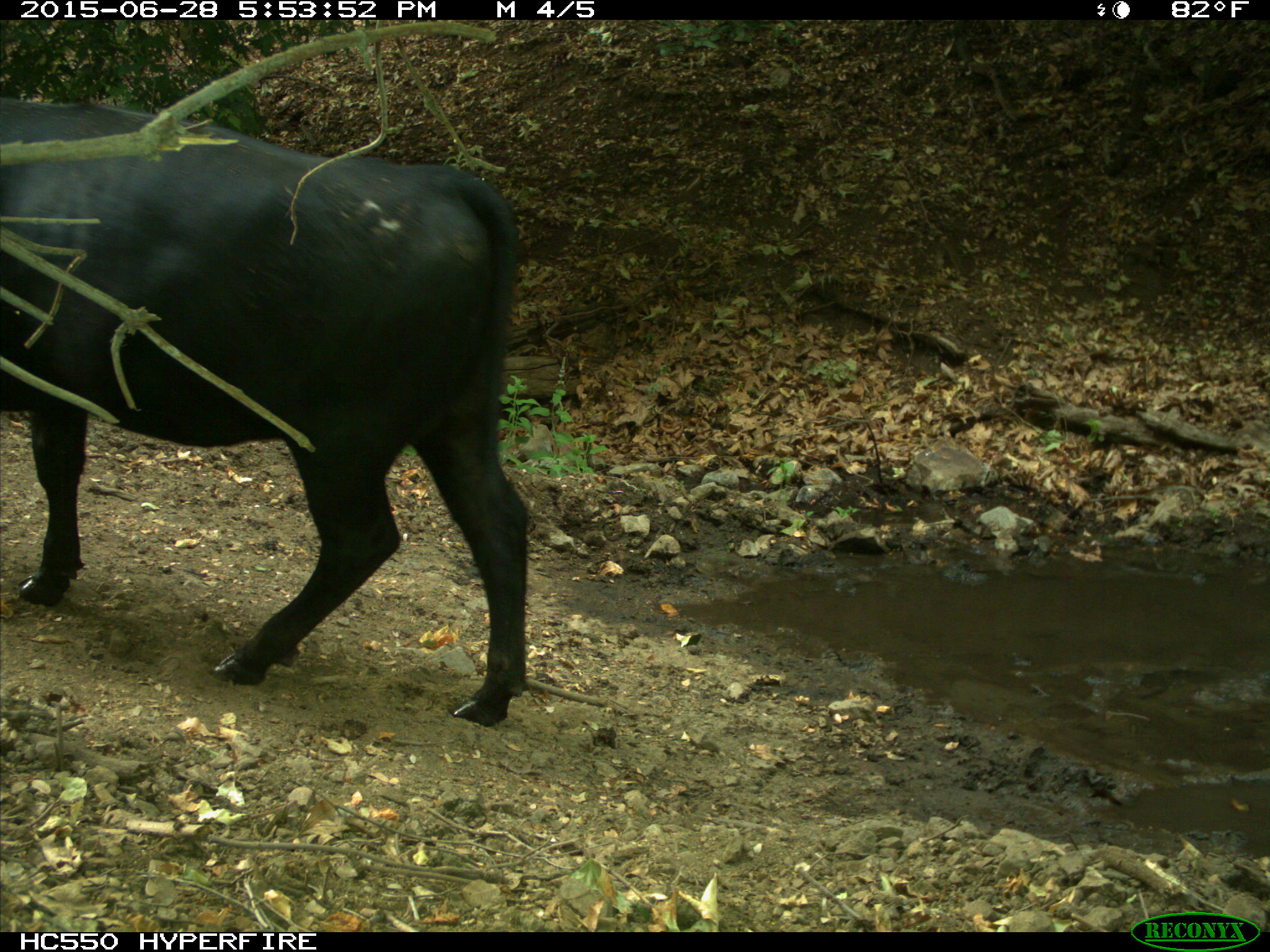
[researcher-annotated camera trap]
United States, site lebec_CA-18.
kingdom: Animalia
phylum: Chordata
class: Mammalia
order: Artiodactyla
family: Bovidae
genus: Bos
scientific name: Bos taurus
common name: domestic cow